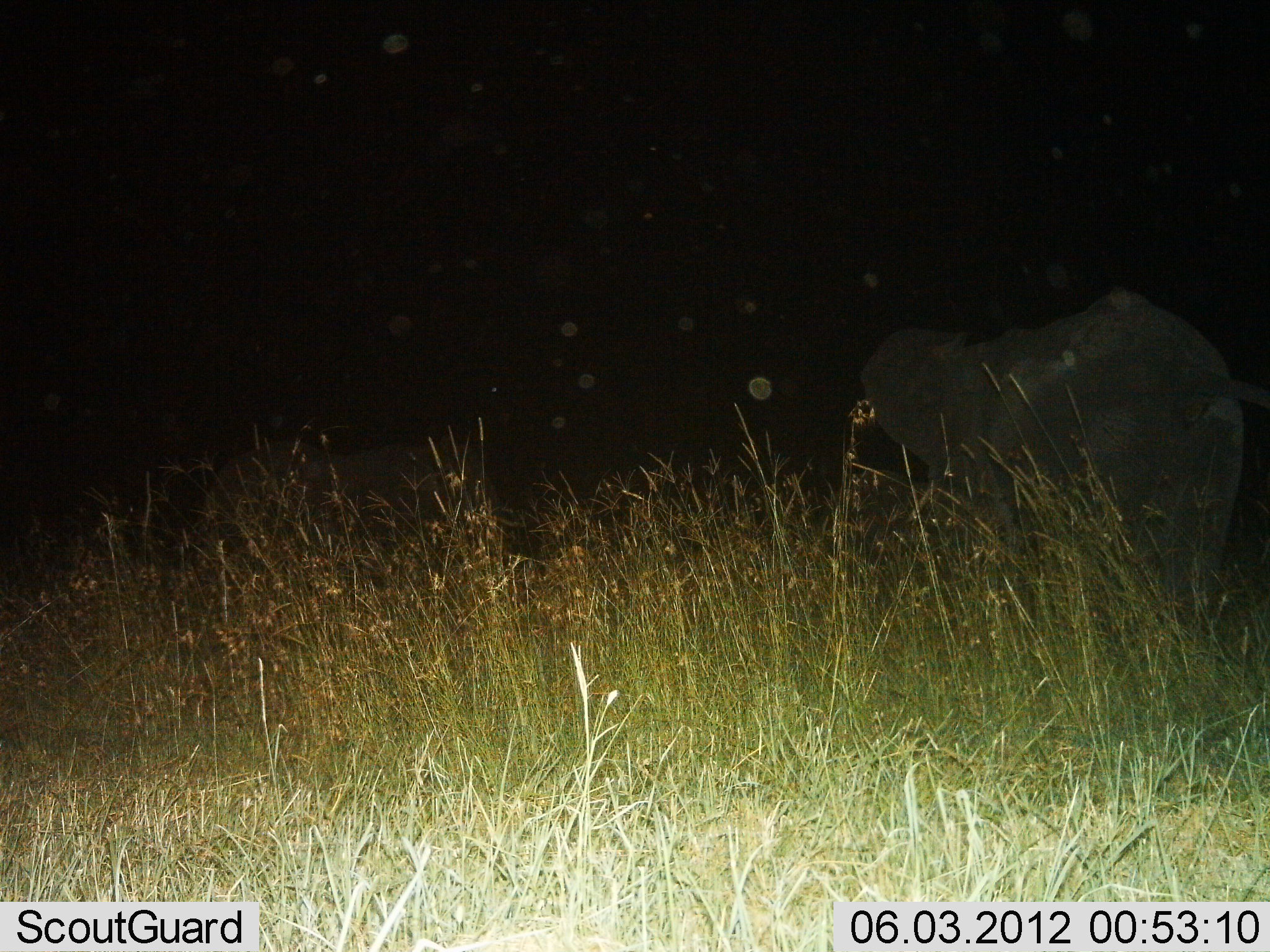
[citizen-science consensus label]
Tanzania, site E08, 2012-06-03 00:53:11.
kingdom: Animalia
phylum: Chordata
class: Mammalia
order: Proboscidea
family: Elephantidae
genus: Loxodonta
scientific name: Loxodonta africana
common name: african bush elephant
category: elephant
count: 2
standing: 40%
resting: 0%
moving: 60%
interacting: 0%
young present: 10%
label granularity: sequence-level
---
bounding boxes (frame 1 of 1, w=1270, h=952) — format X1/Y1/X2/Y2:
animal: 858/289/1270/605; 209/437/501/538